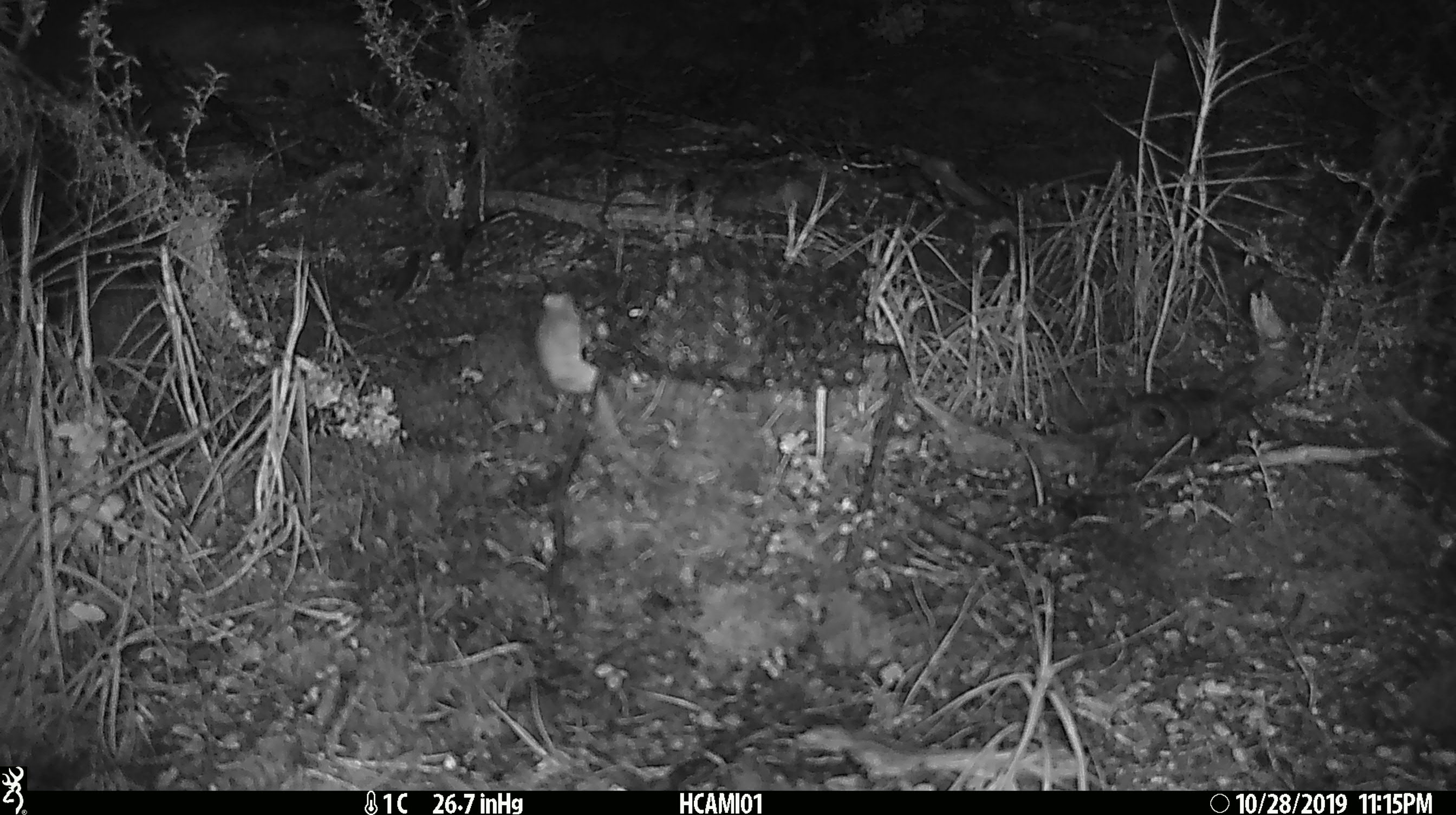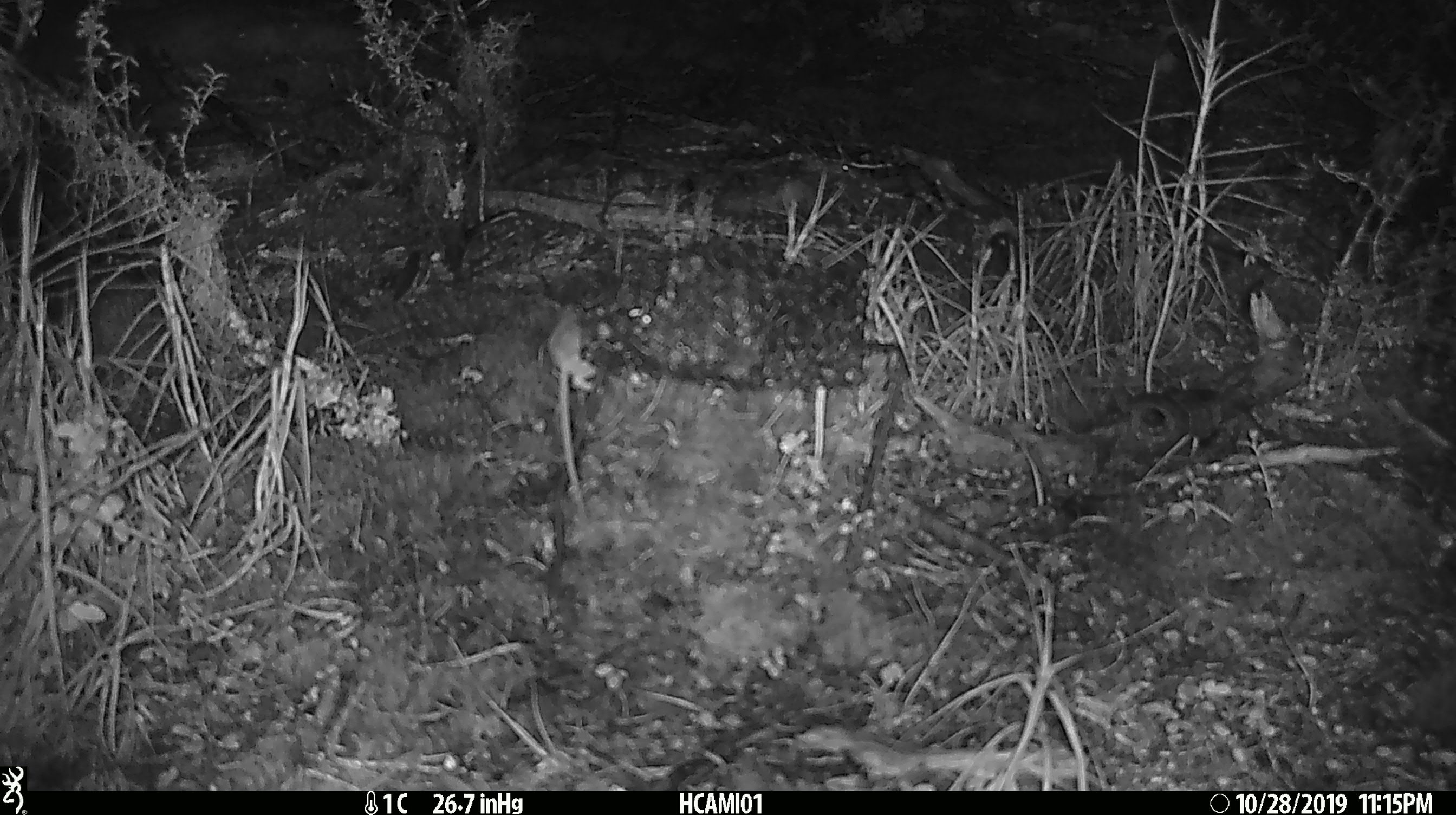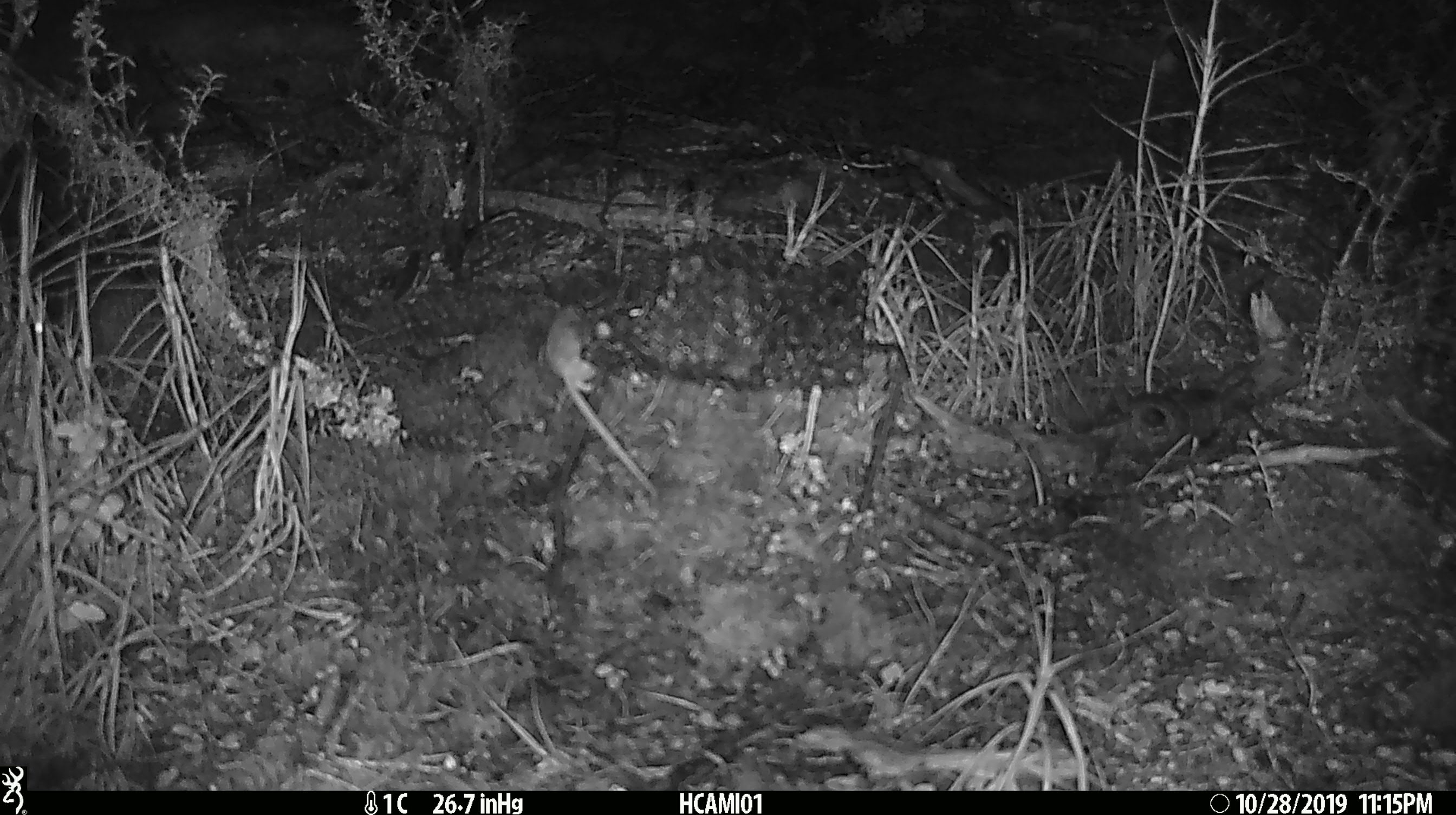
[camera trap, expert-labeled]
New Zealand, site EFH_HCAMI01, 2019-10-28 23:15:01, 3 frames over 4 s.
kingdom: Animalia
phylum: Chordata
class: Mammalia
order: Rodentia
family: Muridae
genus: Mus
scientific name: Mus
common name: mouse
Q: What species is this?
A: Mouse (Mus).